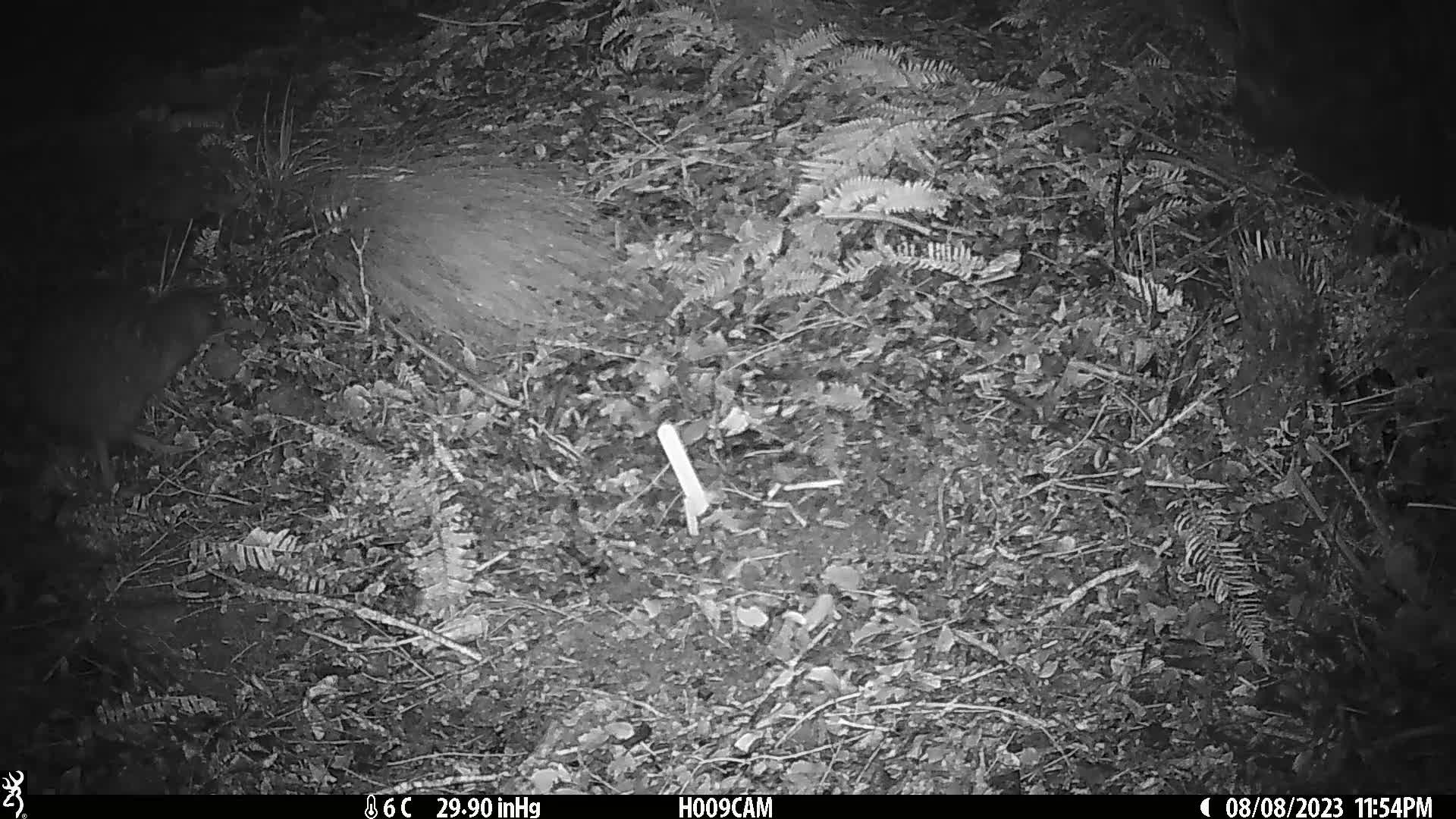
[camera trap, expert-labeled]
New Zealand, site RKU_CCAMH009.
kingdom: Animalia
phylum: Chordata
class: Aves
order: Apterygiformes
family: Apterygidae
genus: Apteryx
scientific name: Apteryx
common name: kiwi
Kiwi (Apteryx).